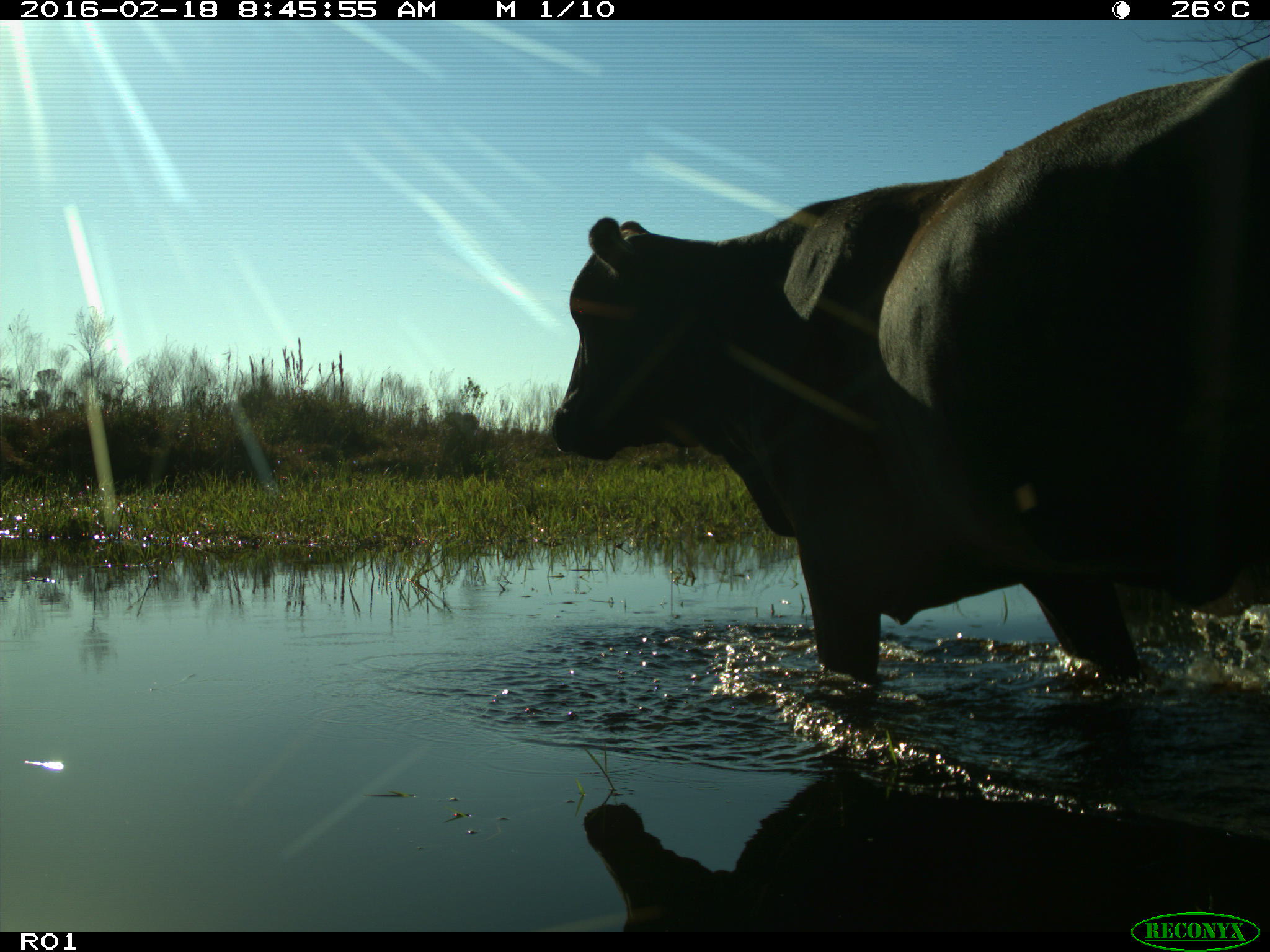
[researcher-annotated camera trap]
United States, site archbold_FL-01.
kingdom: Animalia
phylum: Chordata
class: Mammalia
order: Artiodactyla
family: Bovidae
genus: Bos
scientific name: Bos taurus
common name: domestic cow